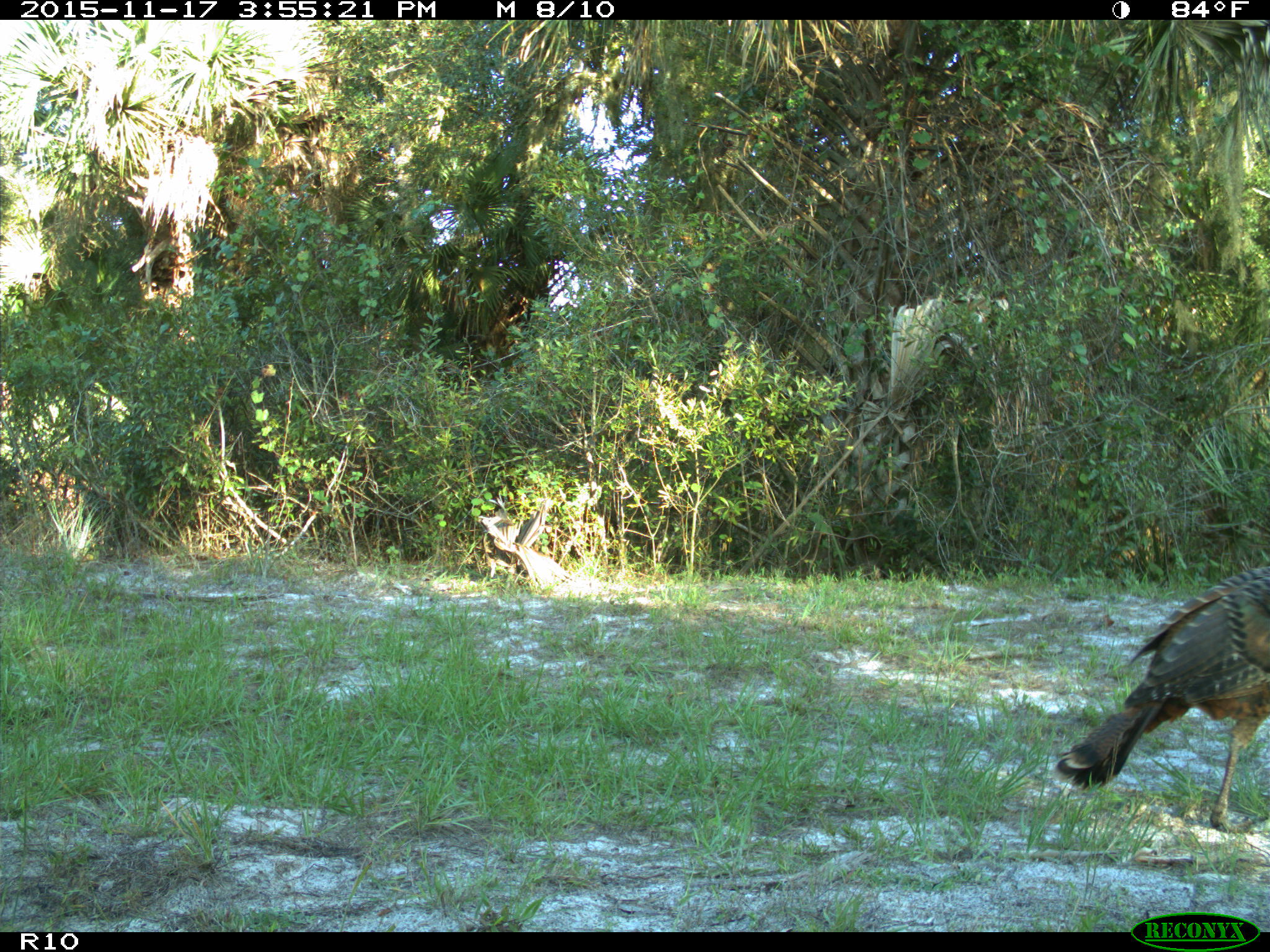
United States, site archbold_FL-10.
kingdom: Animalia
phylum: Chordata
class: Aves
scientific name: Aves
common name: birds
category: unidentified bird